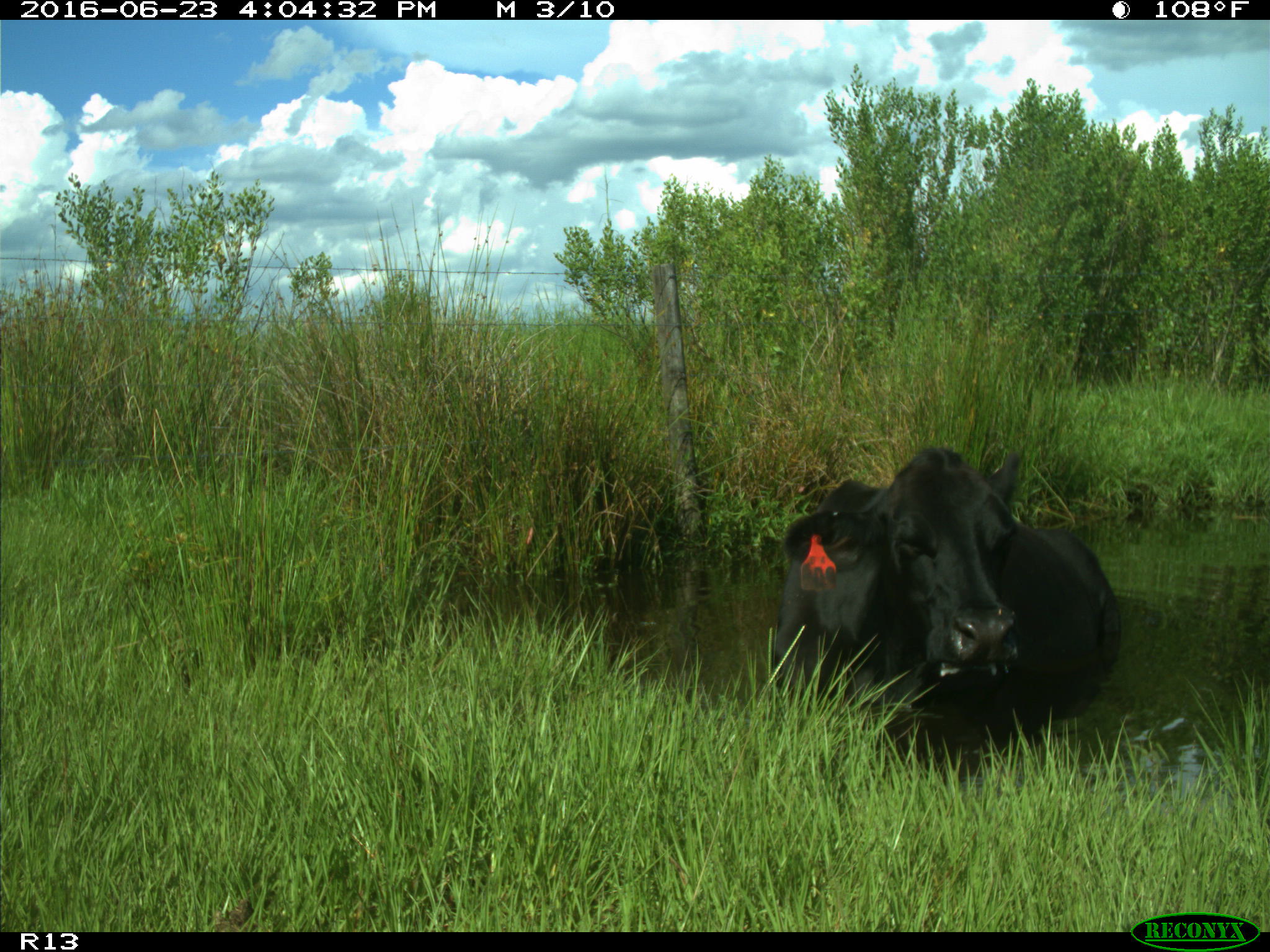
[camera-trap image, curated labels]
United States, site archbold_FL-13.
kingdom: Animalia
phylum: Chordata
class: Mammalia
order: Artiodactyla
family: Bovidae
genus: Bos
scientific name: Bos taurus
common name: domestic cow